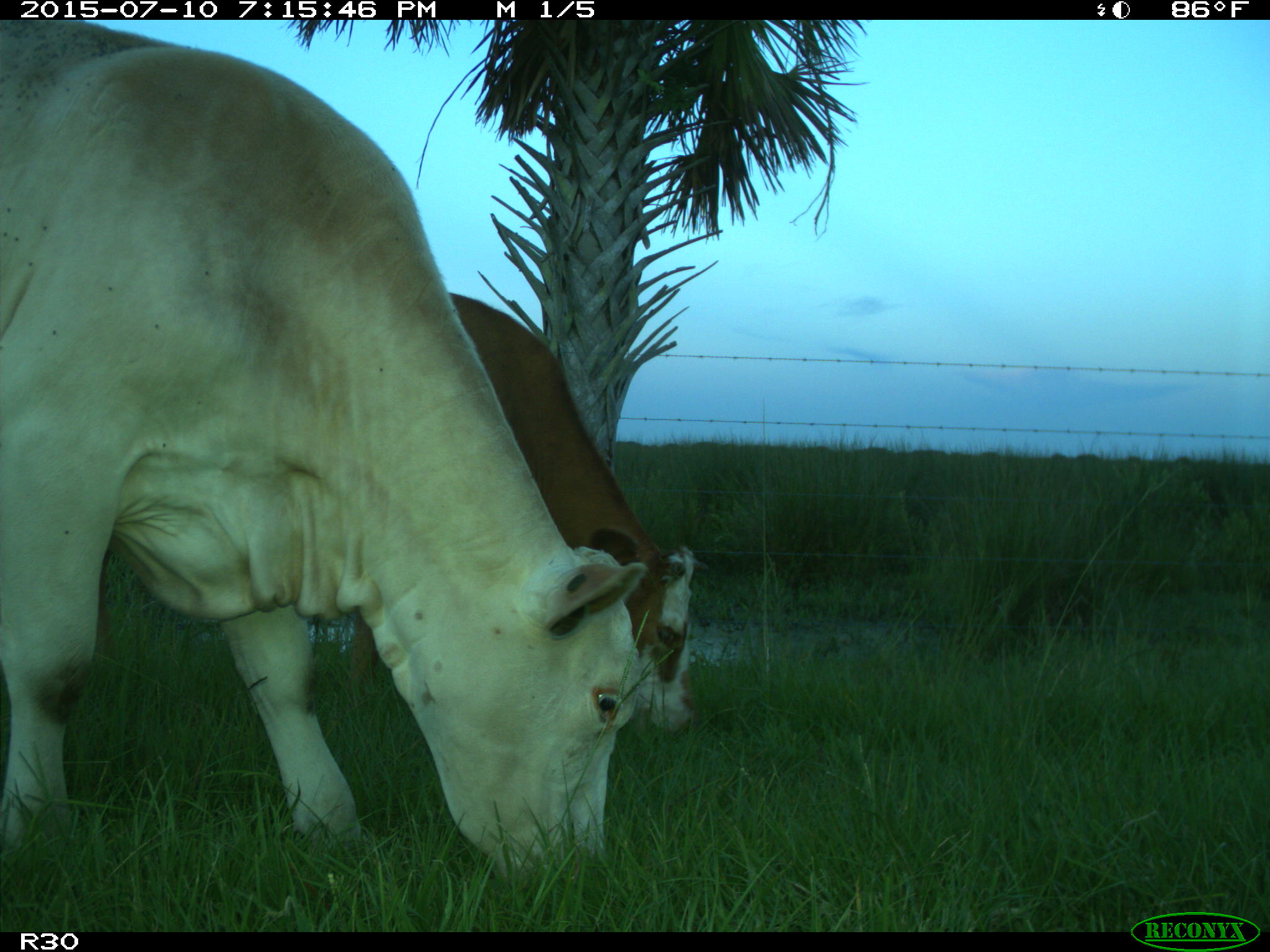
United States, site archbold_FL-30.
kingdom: Animalia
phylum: Chordata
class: Mammalia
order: Artiodactyla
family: Bovidae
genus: Bos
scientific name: Bos taurus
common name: domestic cow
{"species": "Bos taurus (domestic cow)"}